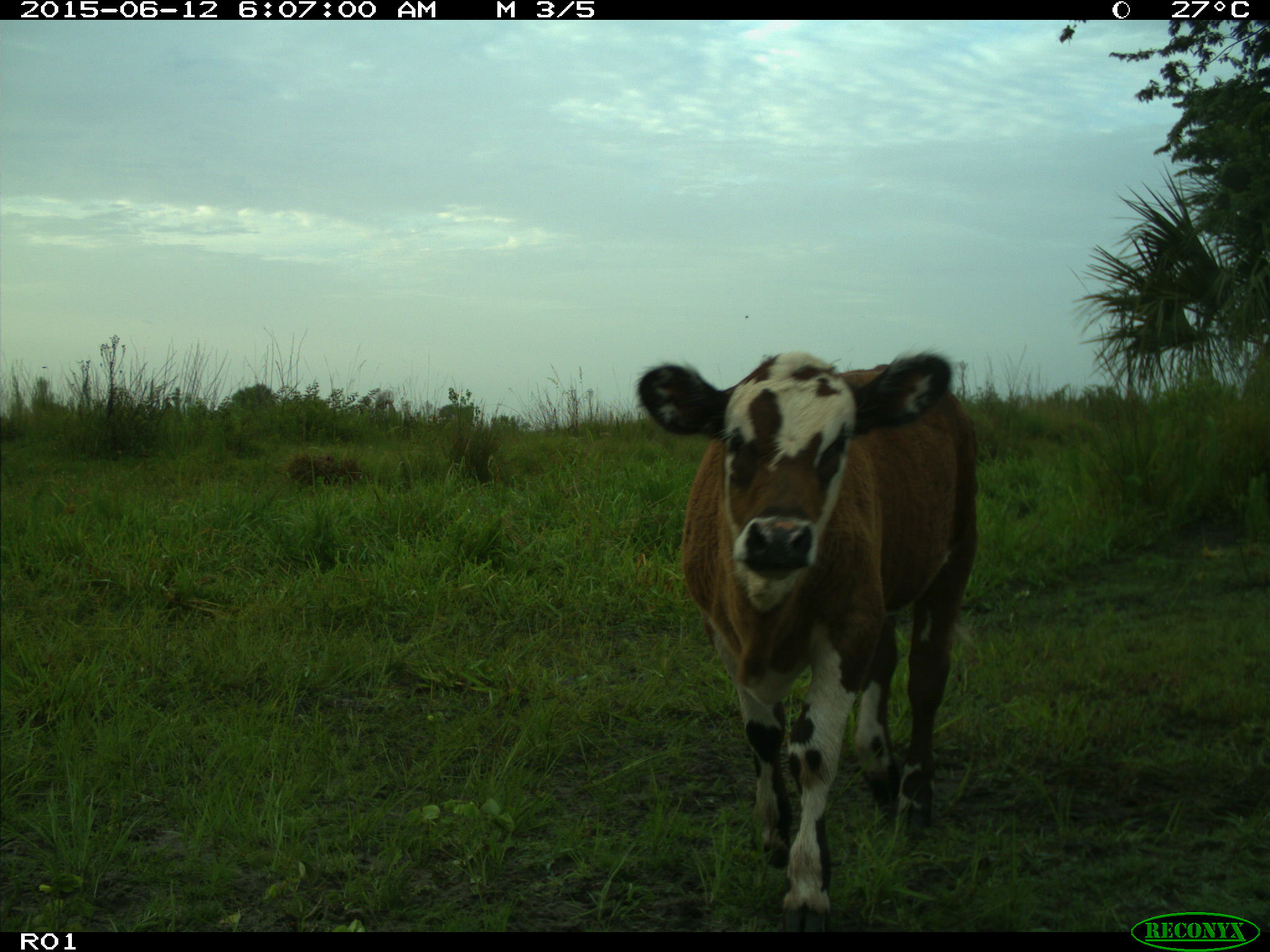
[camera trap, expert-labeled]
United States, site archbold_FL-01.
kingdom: Animalia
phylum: Chordata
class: Mammalia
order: Artiodactyla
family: Bovidae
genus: Bos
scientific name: Bos taurus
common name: domestic cow